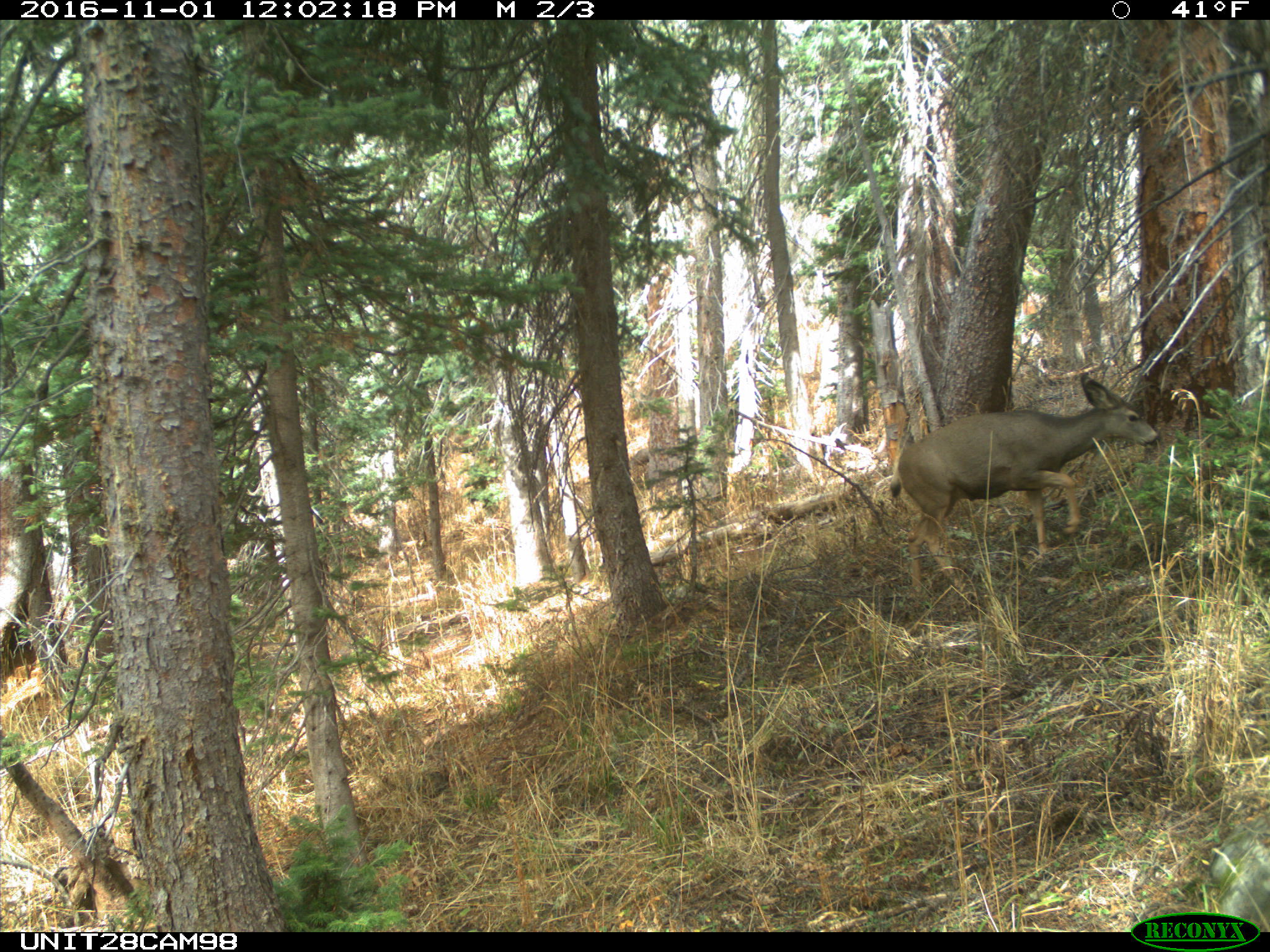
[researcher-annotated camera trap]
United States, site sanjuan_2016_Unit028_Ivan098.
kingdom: Animalia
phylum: Chordata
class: Mammalia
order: Artiodactyla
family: Cervidae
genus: Odocoileus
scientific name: Odocoileus hemionus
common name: mule deer